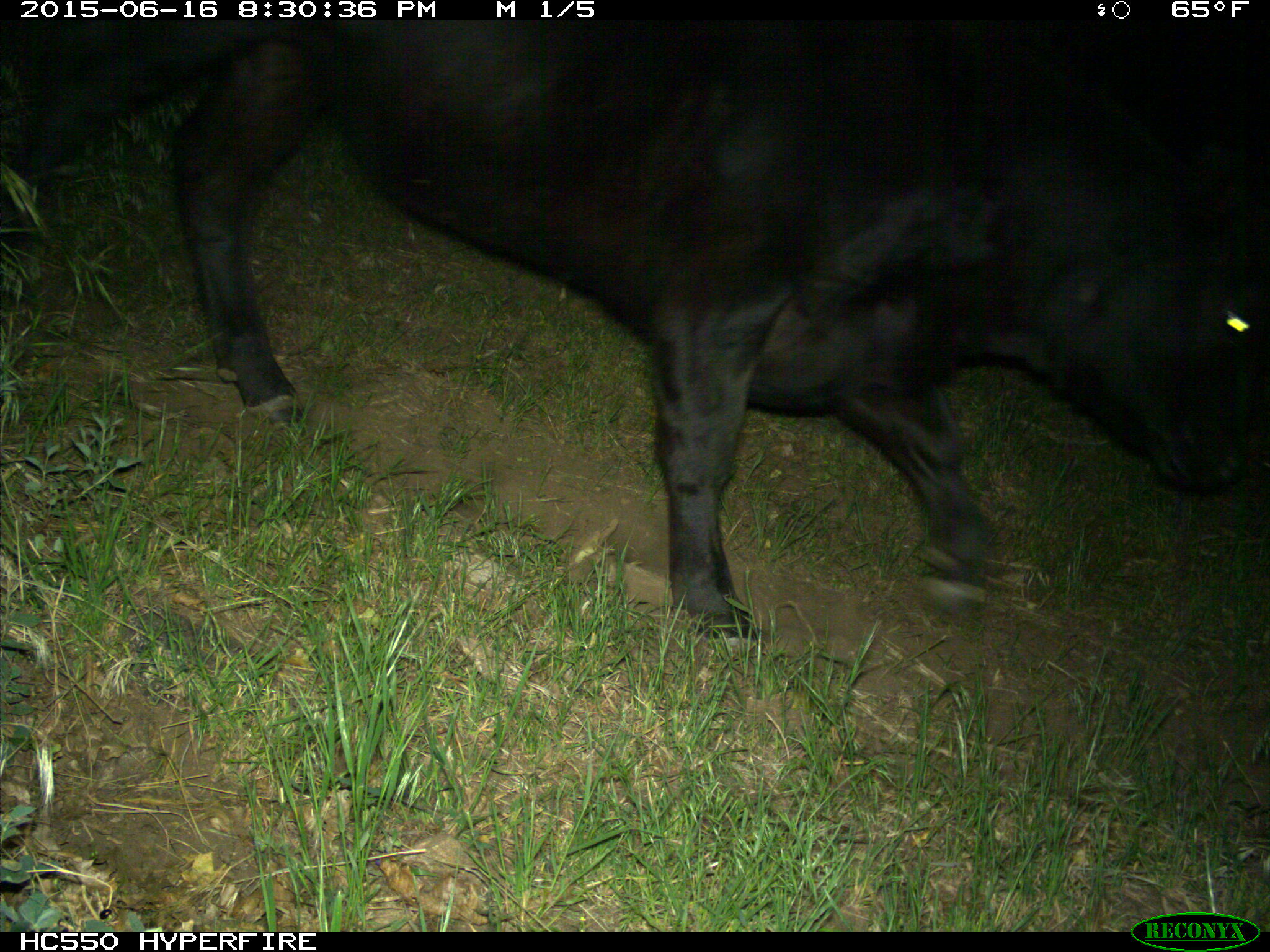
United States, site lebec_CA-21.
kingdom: Animalia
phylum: Chordata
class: Mammalia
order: Artiodactyla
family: Bovidae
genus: Bos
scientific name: Bos taurus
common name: domestic cow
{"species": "Bos taurus (domestic cow)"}